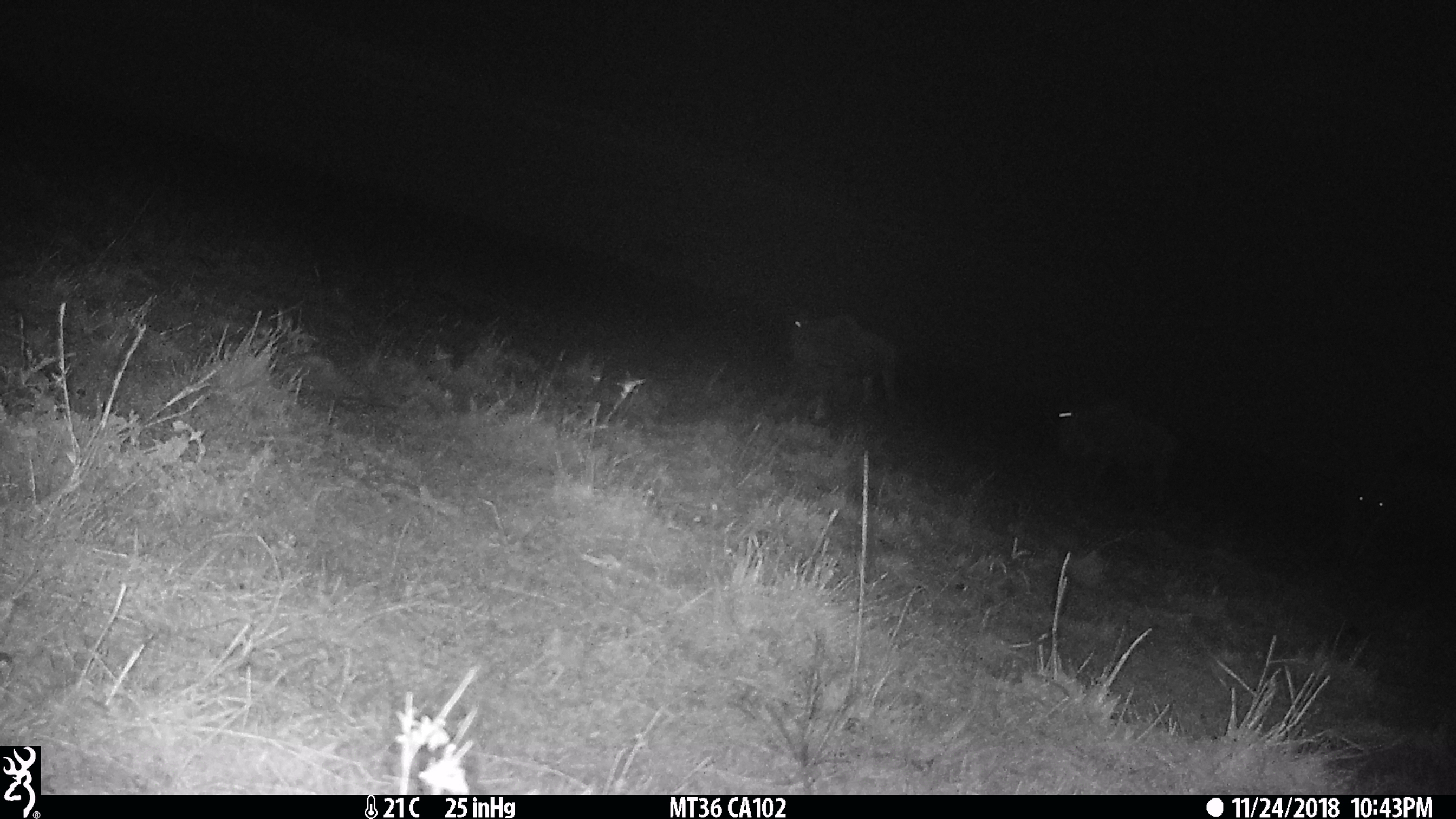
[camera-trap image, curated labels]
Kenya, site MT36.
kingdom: Animalia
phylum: Chordata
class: Mammalia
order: Artiodactyla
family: Bovidae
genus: Connochaetes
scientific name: Connochaetes taurinus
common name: blue wildebeest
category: wildebeest